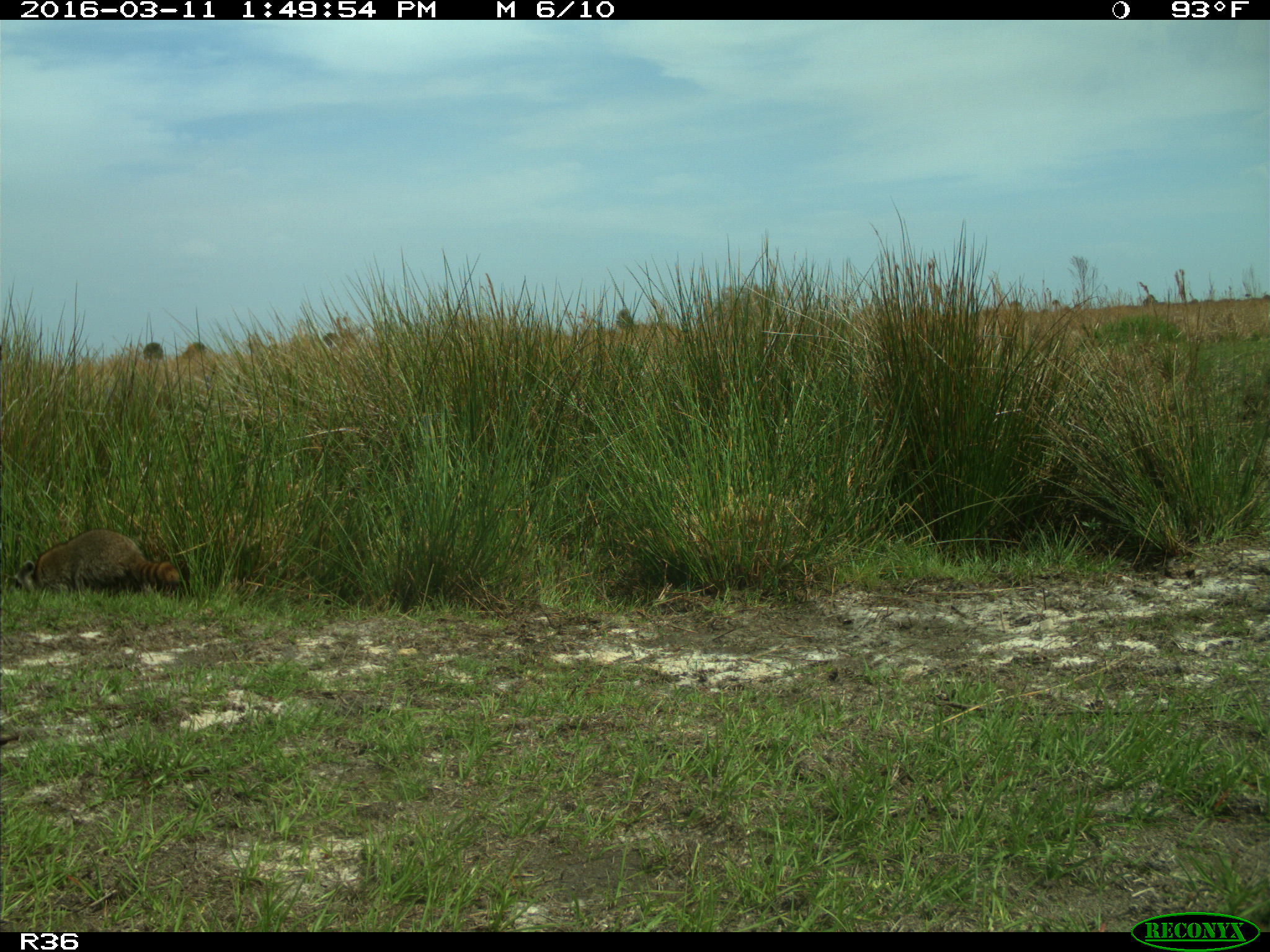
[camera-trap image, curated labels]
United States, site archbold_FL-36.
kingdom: Animalia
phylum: Chordata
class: Mammalia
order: Carnivora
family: Procyonidae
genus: Procyon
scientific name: Procyon lotor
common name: common raccoon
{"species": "Procyon lotor (common raccoon)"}